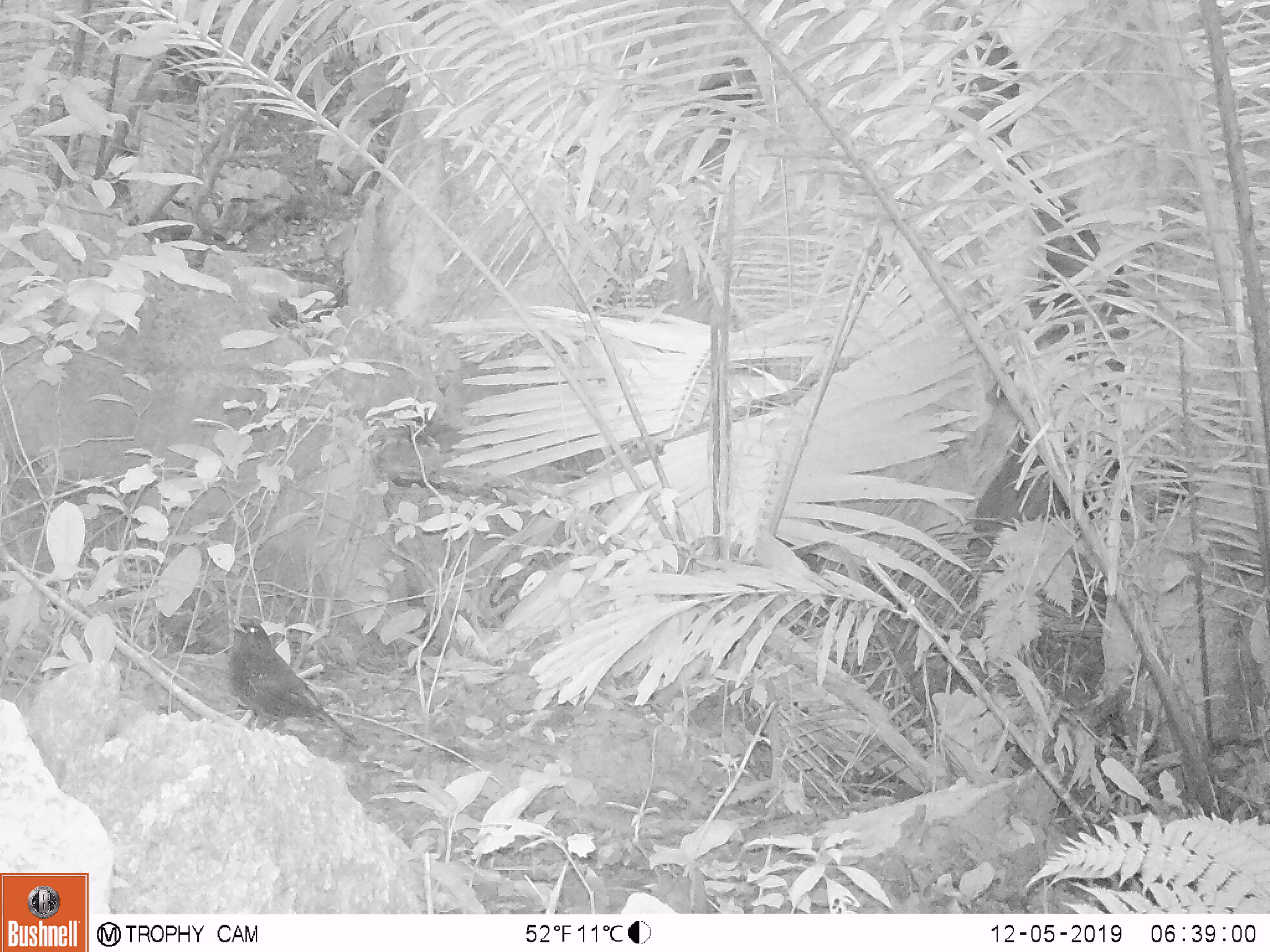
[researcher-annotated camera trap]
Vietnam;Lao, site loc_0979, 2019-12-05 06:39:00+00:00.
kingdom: Animalia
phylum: Chordata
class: Aves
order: Passeriformes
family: Muscicapidae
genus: Myophonus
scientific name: Myophonus caeruleus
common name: blue whistling thrush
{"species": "blue whistling thrush (Myophonus caeruleus)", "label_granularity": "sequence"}